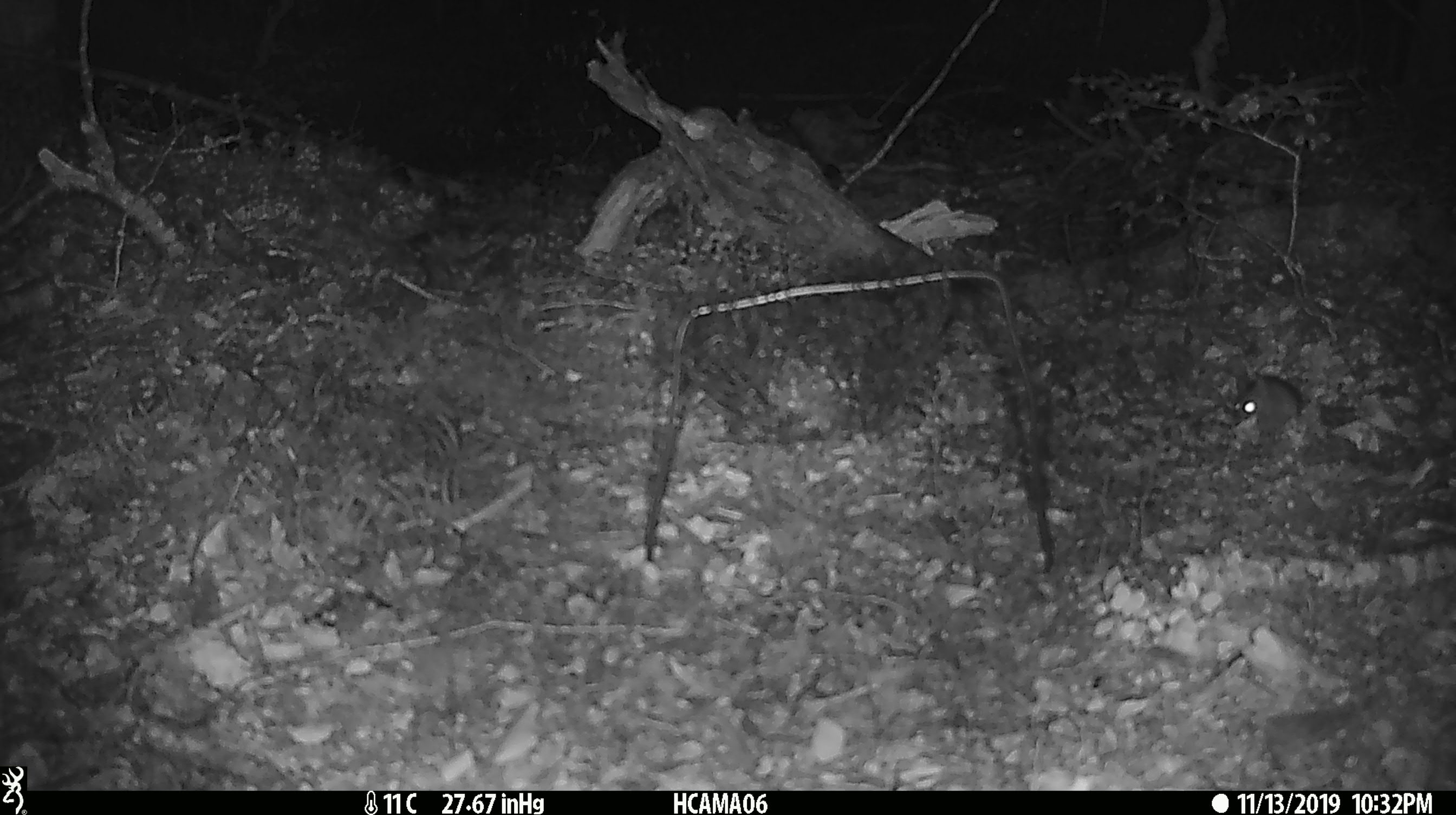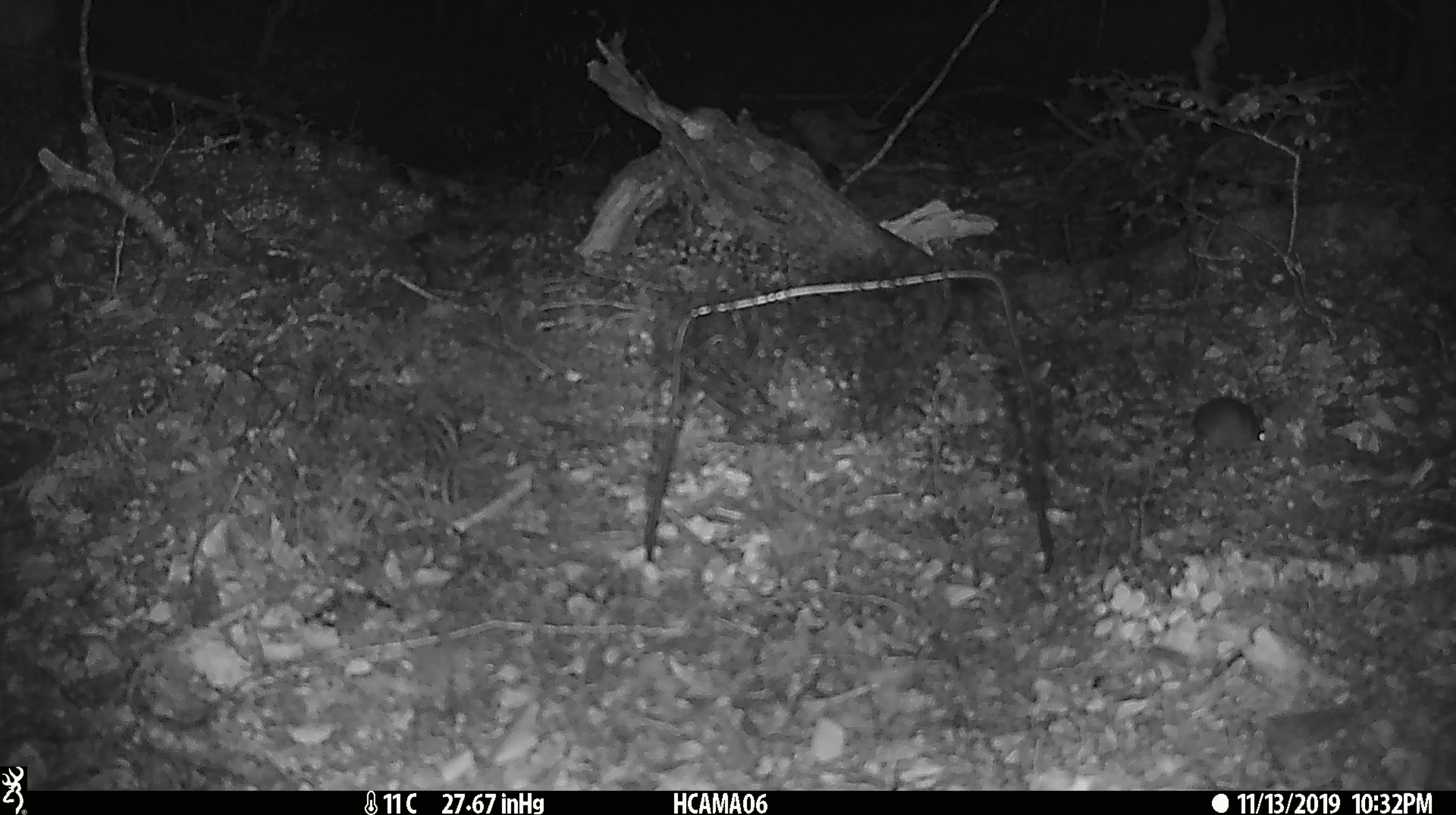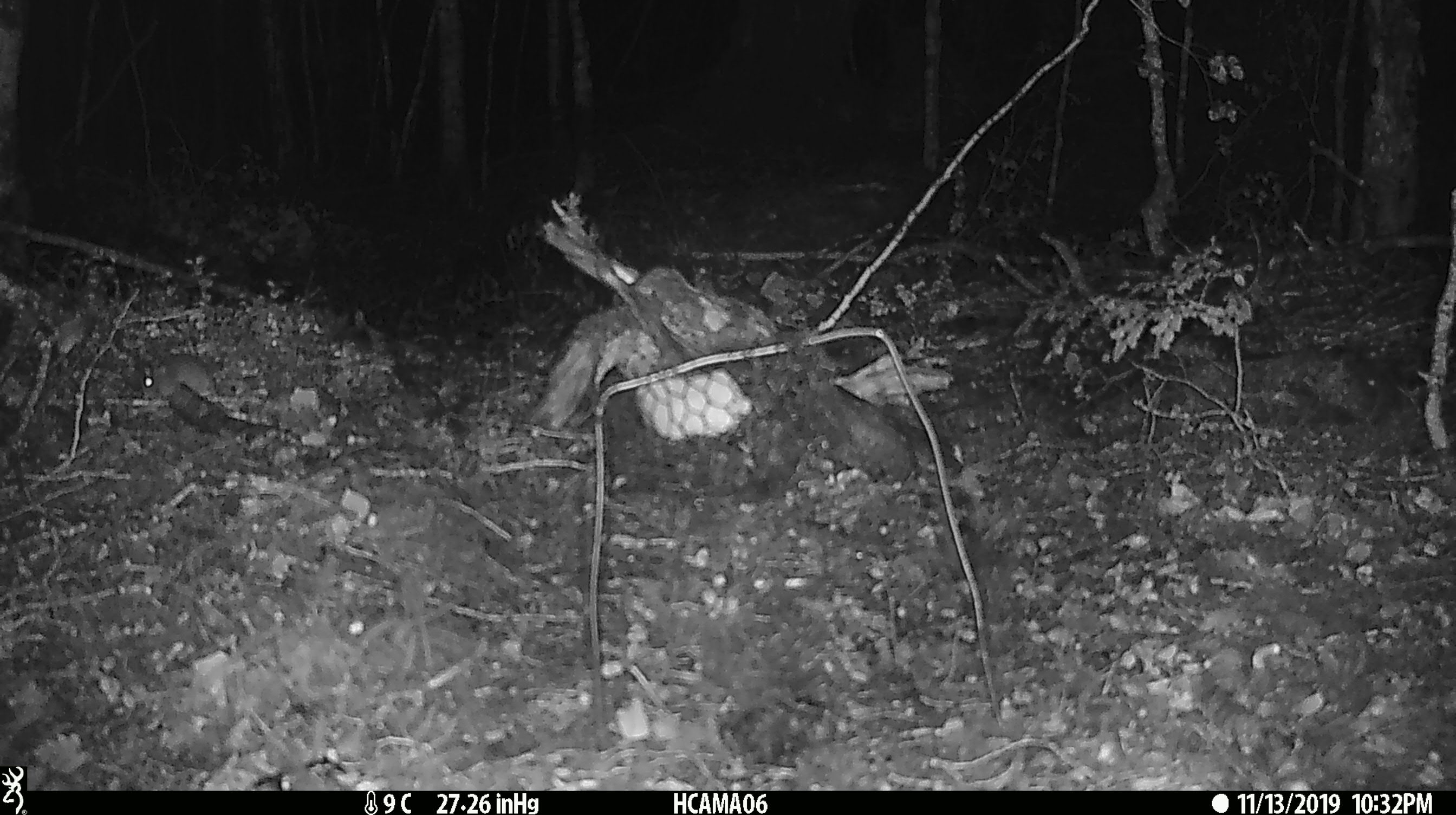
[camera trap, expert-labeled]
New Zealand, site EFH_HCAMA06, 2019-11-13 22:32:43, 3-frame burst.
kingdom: Animalia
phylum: Chordata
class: Mammalia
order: Rodentia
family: Muridae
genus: Mus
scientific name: Mus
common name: mouse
Mouse (Mus).